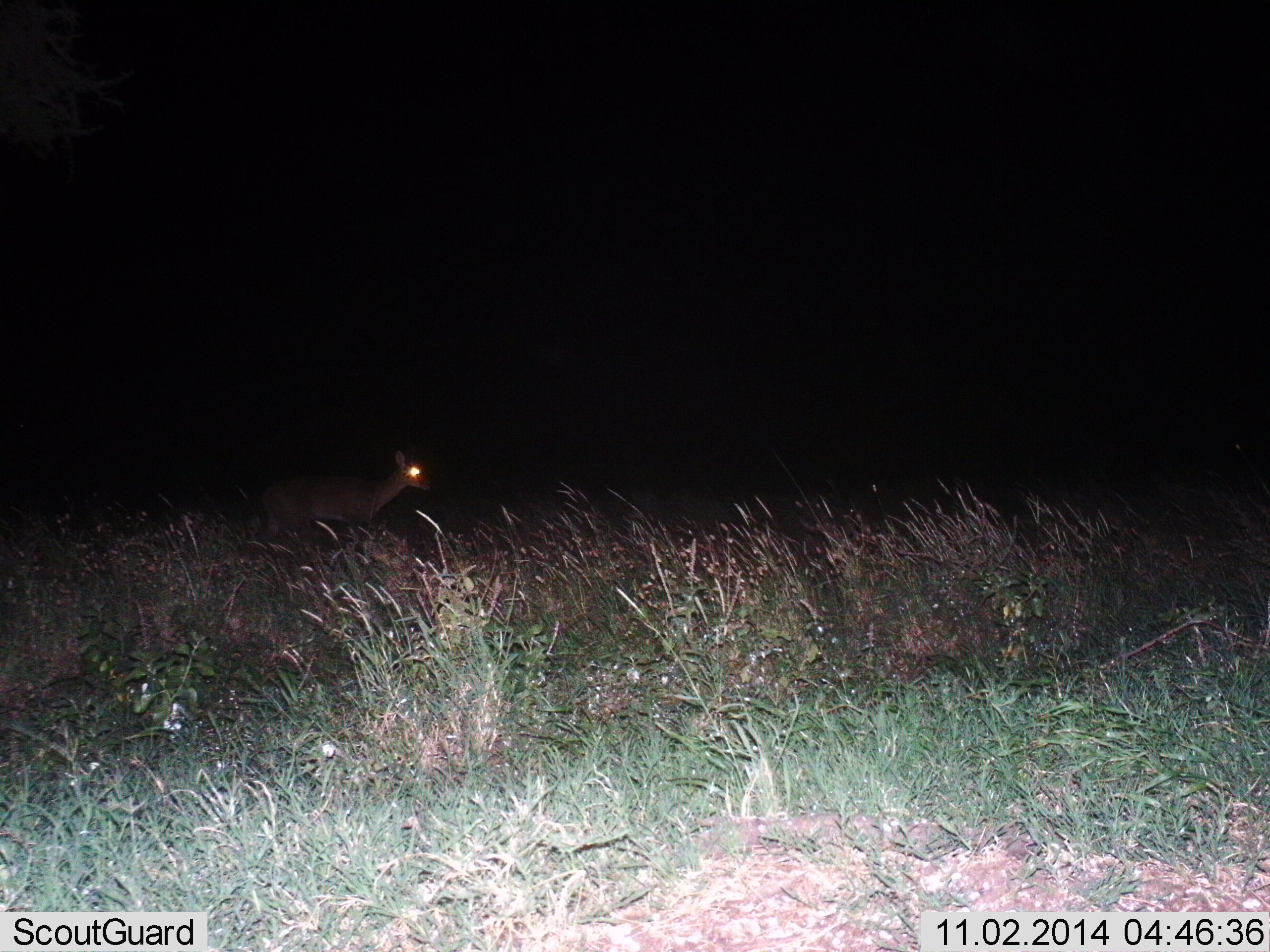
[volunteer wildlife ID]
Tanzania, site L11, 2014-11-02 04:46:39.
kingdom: Animalia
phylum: Chordata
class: Mammalia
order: Artiodactyla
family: Bovidae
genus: Redunca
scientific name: Redunca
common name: reedbuck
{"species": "reedbuck (Redunca)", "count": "1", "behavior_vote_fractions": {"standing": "57%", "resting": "0%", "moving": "43%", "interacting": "0%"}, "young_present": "0%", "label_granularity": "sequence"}